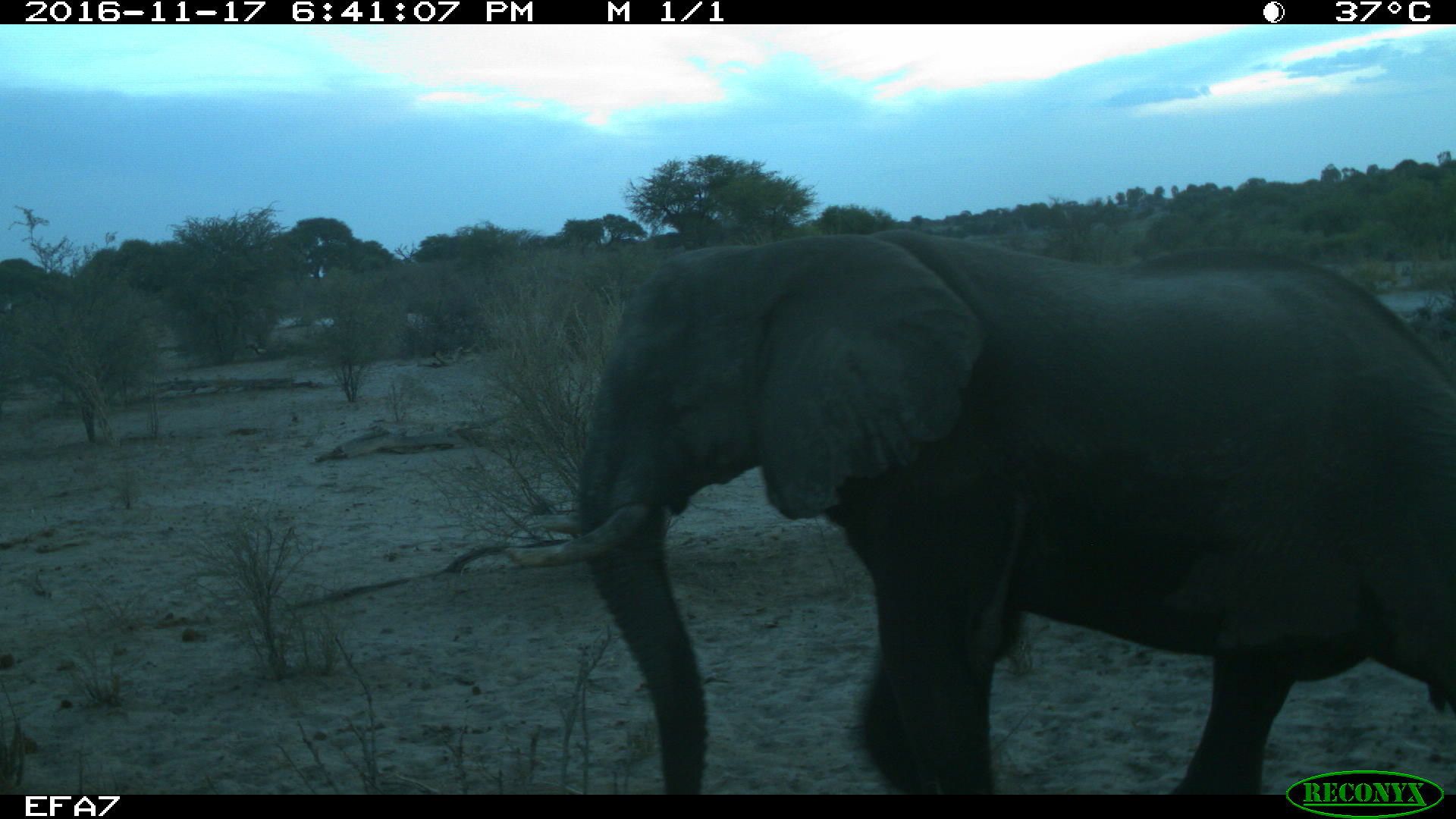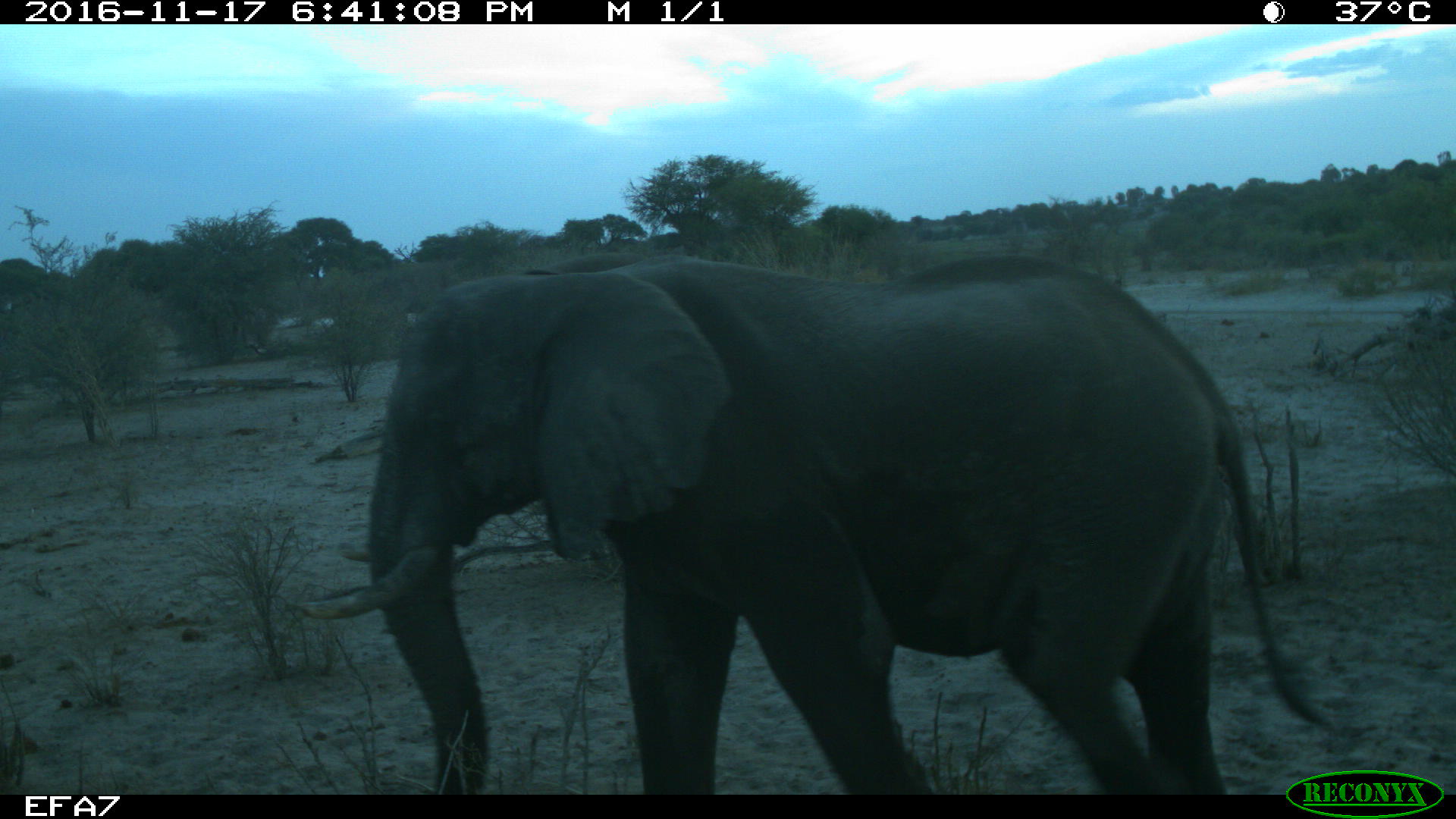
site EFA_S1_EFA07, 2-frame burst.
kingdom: Animalia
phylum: Chordata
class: Mammalia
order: Proboscidea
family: Elephantidae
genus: Loxodonta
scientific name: Loxodonta africana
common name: african bush elephant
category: elephant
Elephant (african bush elephant) (Loxodonta africana), count 1. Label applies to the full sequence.